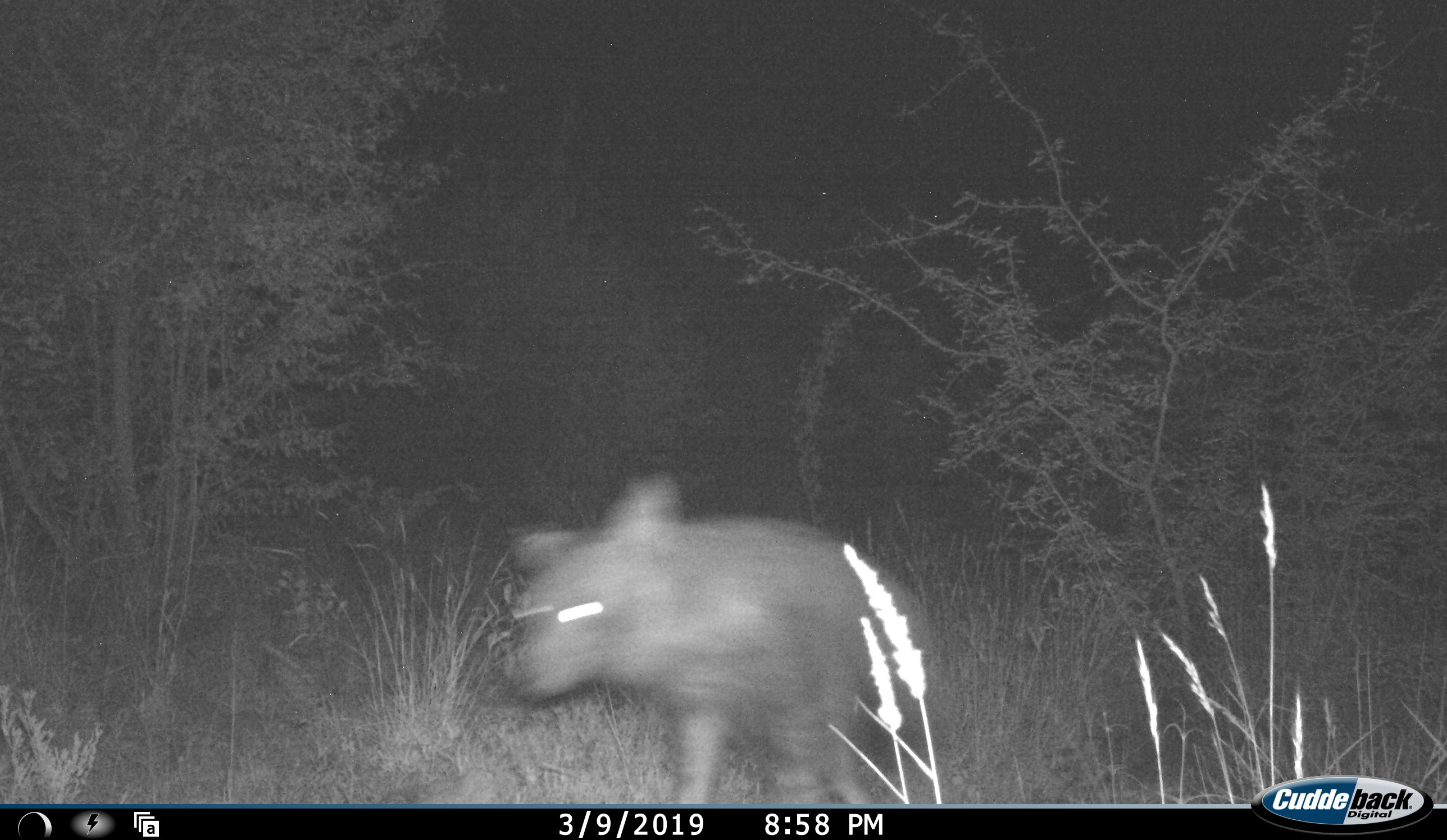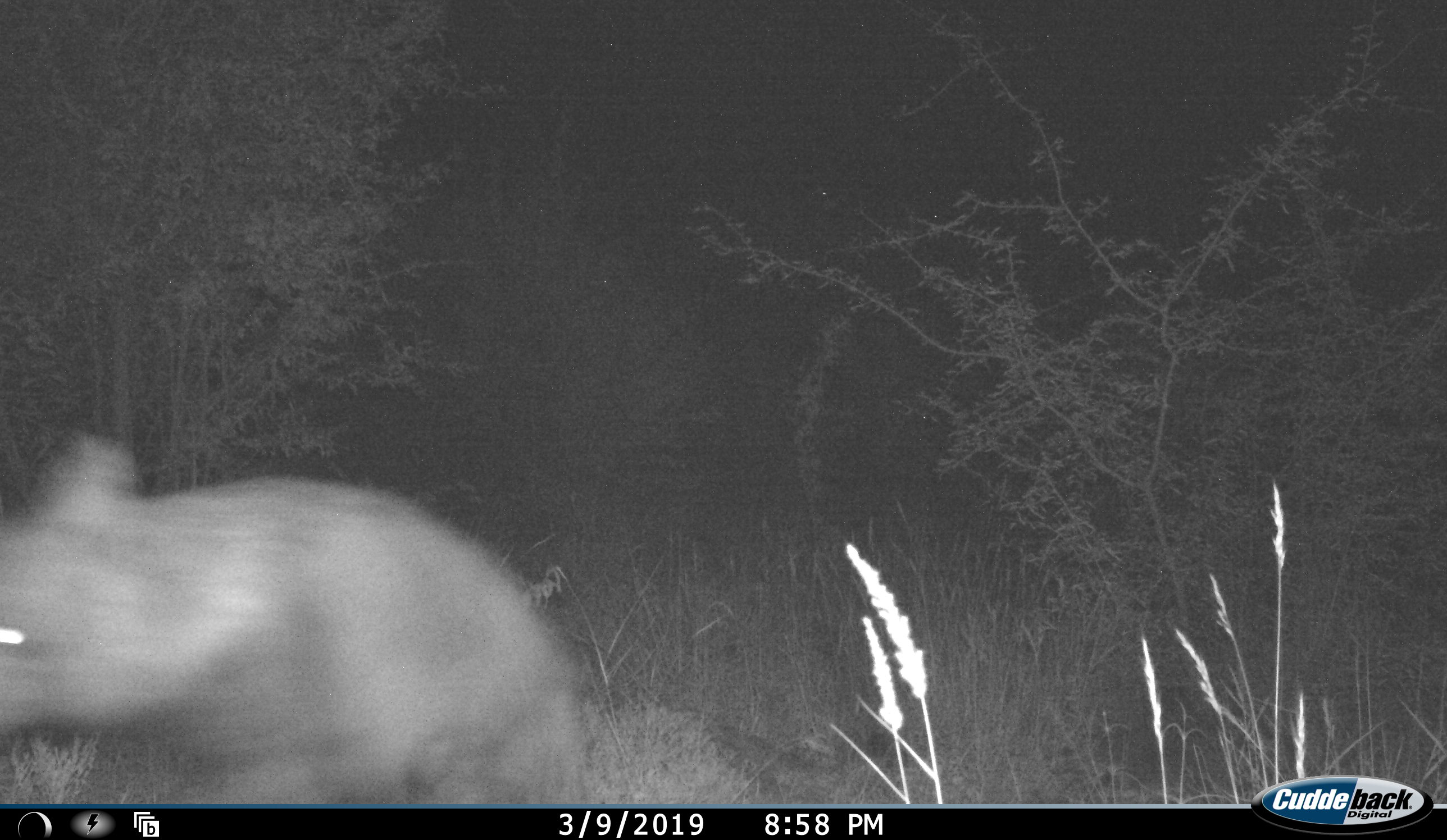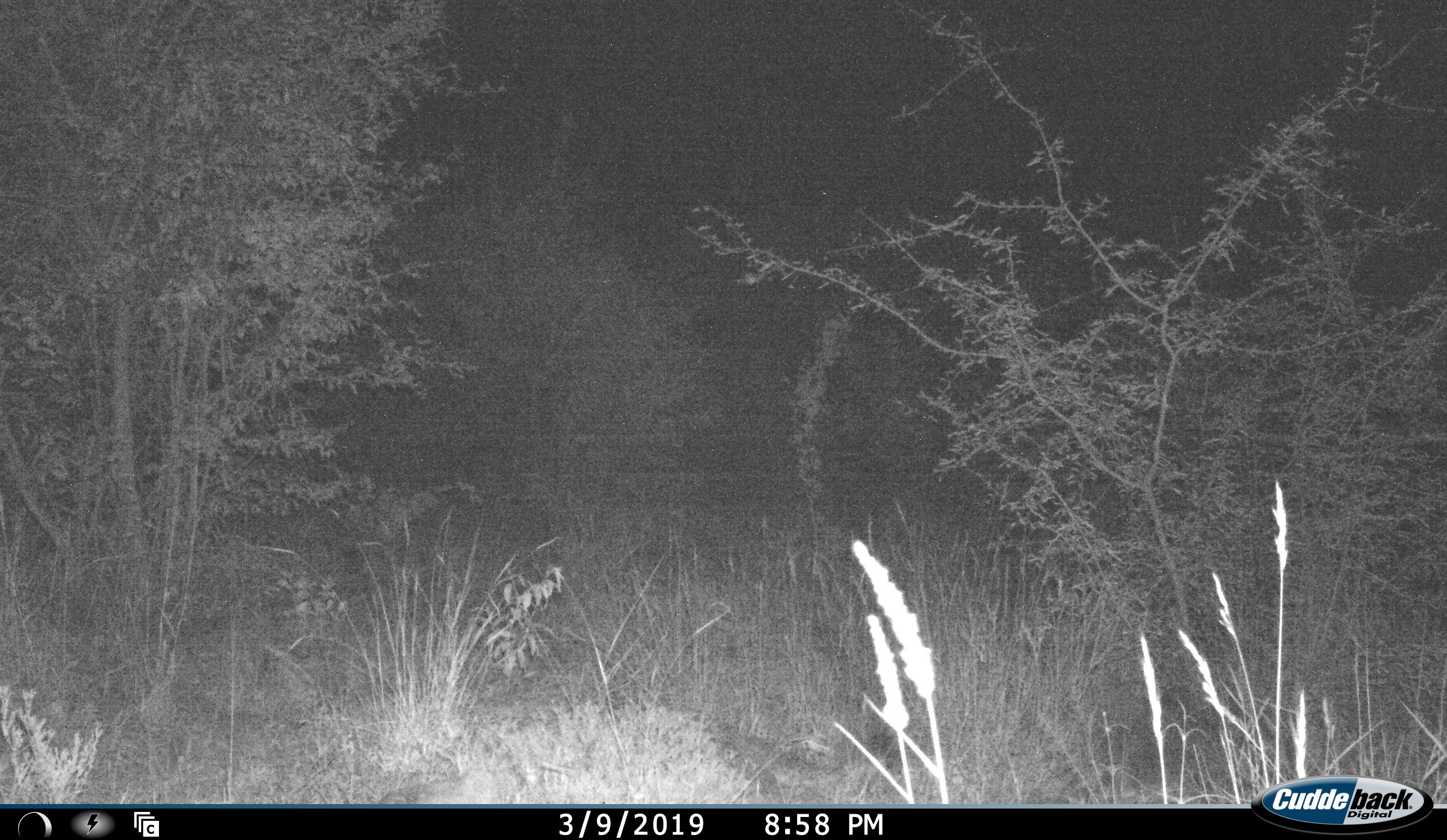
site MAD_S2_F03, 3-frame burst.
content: unidentified animal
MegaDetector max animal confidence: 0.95